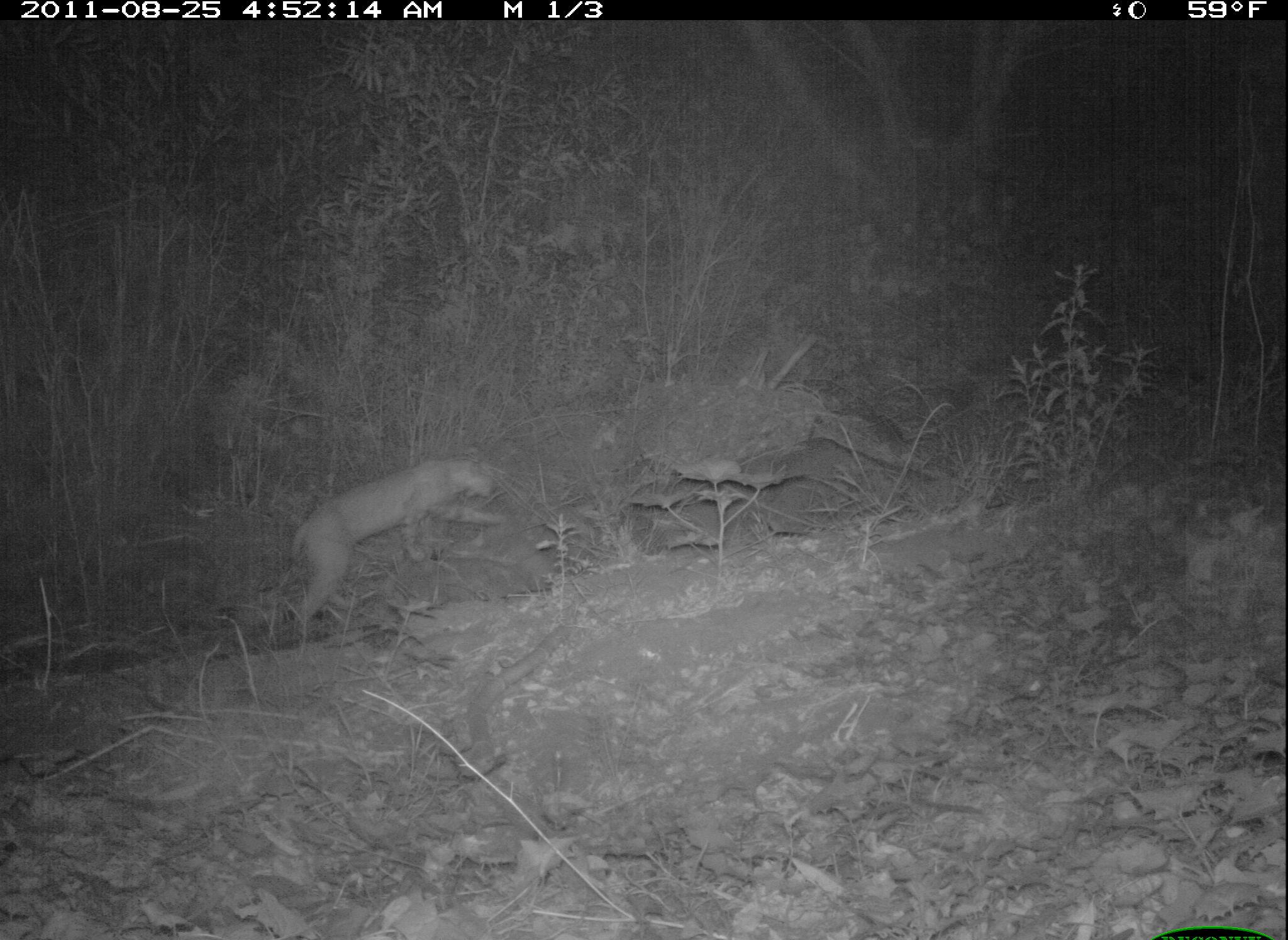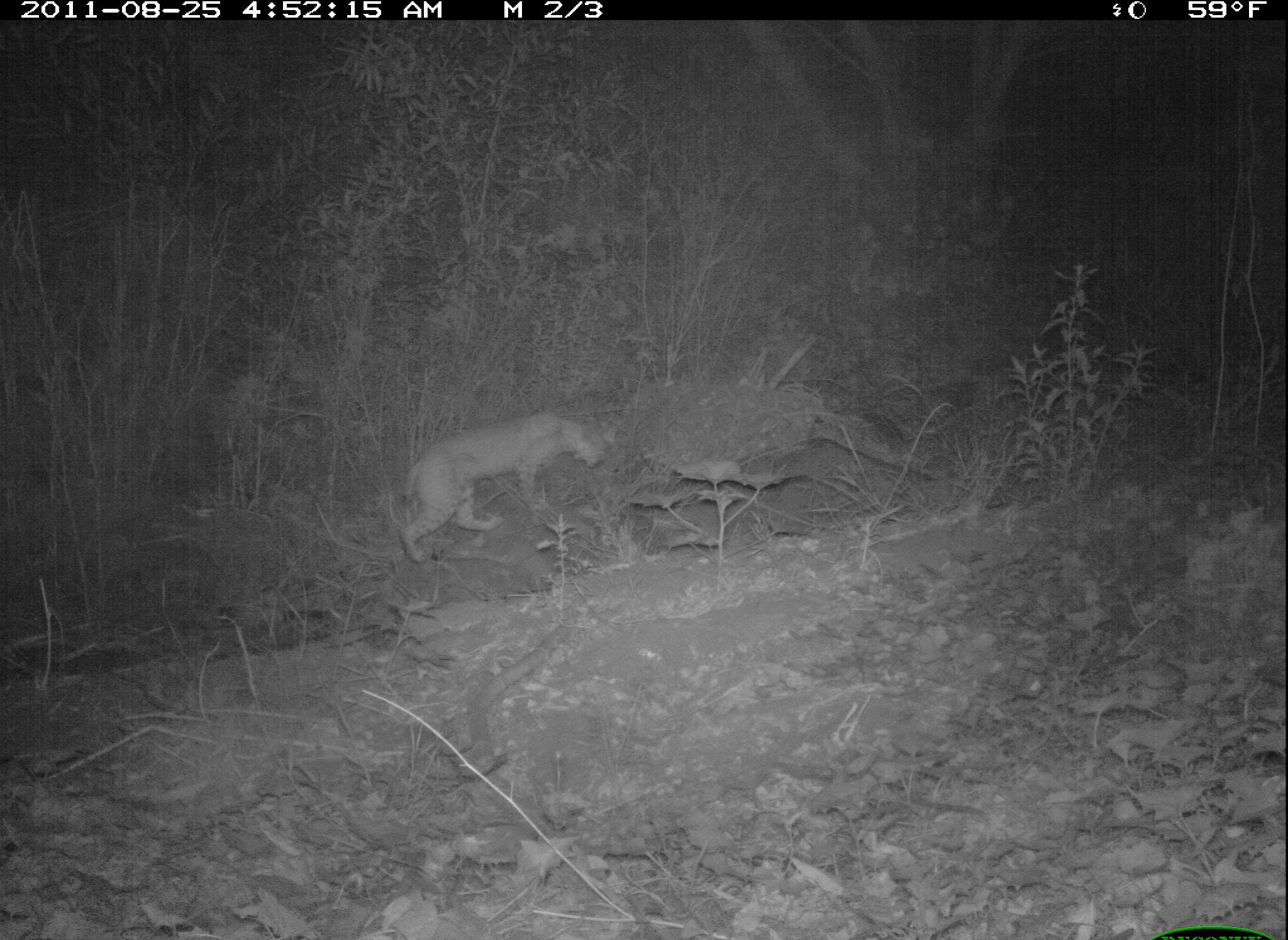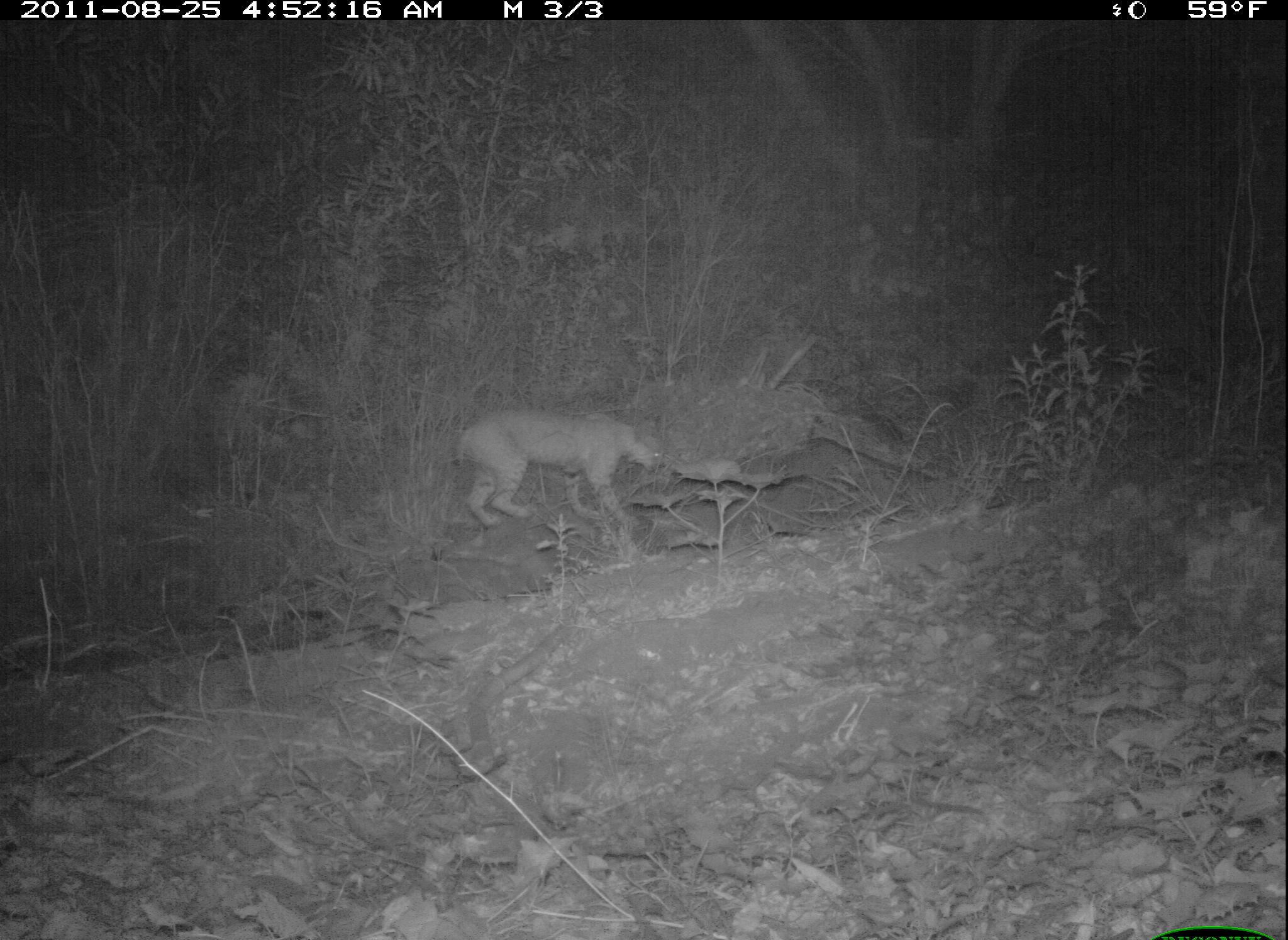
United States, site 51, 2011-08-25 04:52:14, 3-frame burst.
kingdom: Animalia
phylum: Chordata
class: Mammalia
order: Carnivora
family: Felidae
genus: Lynx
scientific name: Lynx rufus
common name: bobcat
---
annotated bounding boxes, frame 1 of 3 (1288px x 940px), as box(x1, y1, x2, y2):
bobcat: box(288, 445, 512, 633)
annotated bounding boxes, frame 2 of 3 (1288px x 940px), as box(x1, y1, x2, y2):
bobcat: box(388, 406, 617, 572)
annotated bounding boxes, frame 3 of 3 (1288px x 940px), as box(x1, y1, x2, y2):
bobcat: box(448, 398, 681, 546)